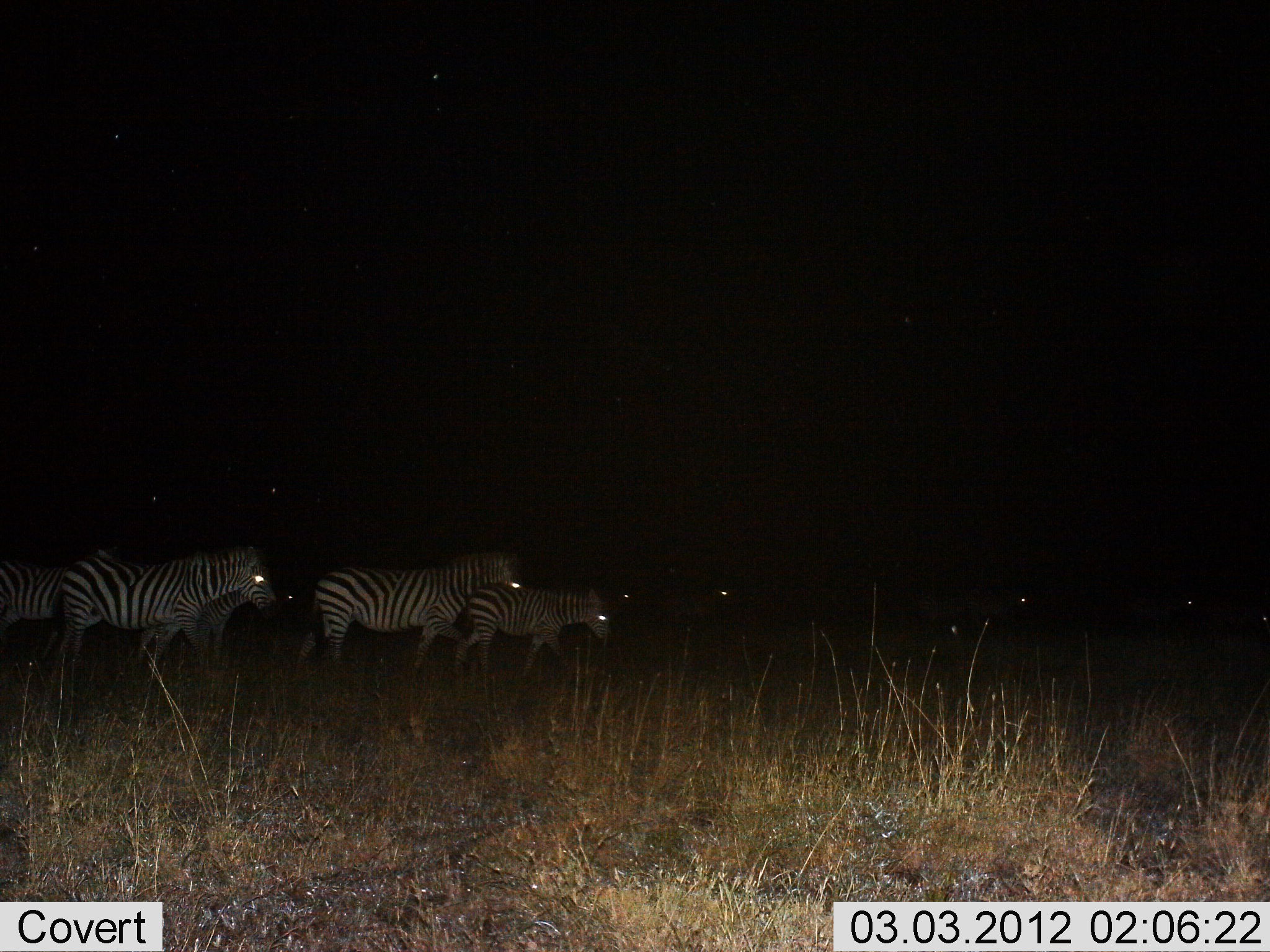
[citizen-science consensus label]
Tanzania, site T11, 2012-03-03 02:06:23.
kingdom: Animalia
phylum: Chordata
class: Mammalia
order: Perissodactyla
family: Equidae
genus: Equus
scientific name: Equus quagga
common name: plains zebra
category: zebra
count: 5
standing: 23%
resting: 4%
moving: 81%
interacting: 0%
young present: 31%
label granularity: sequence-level